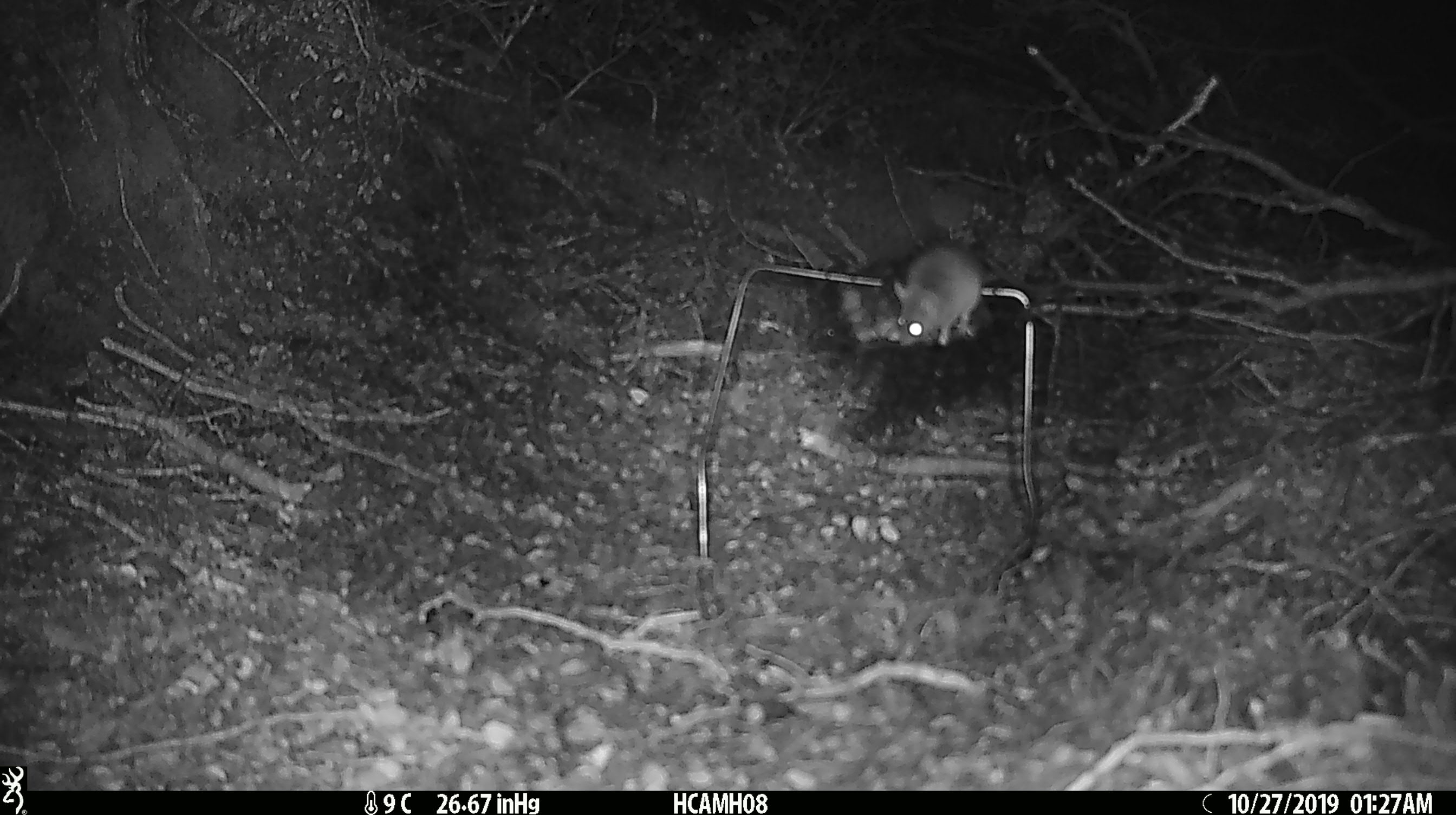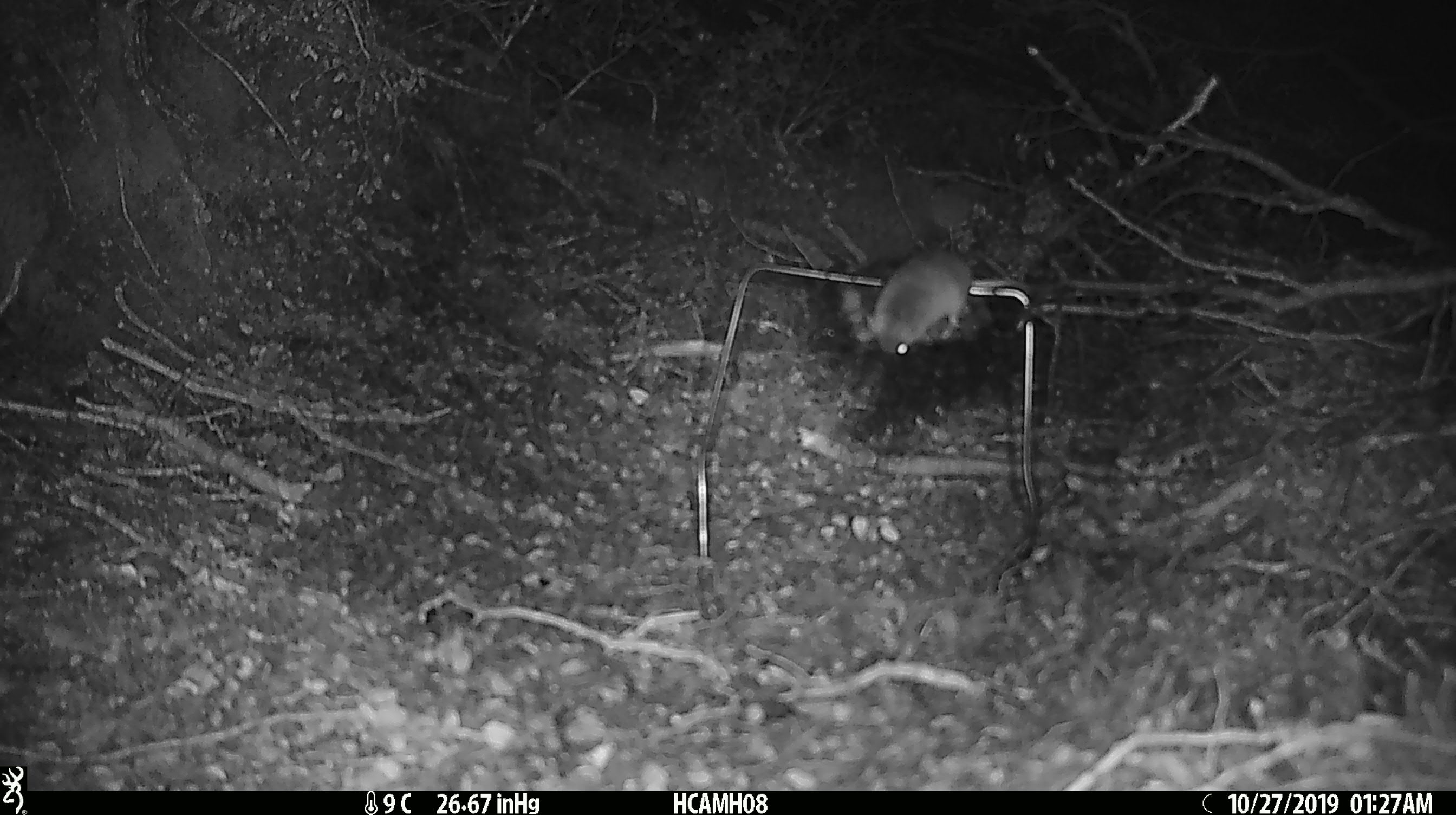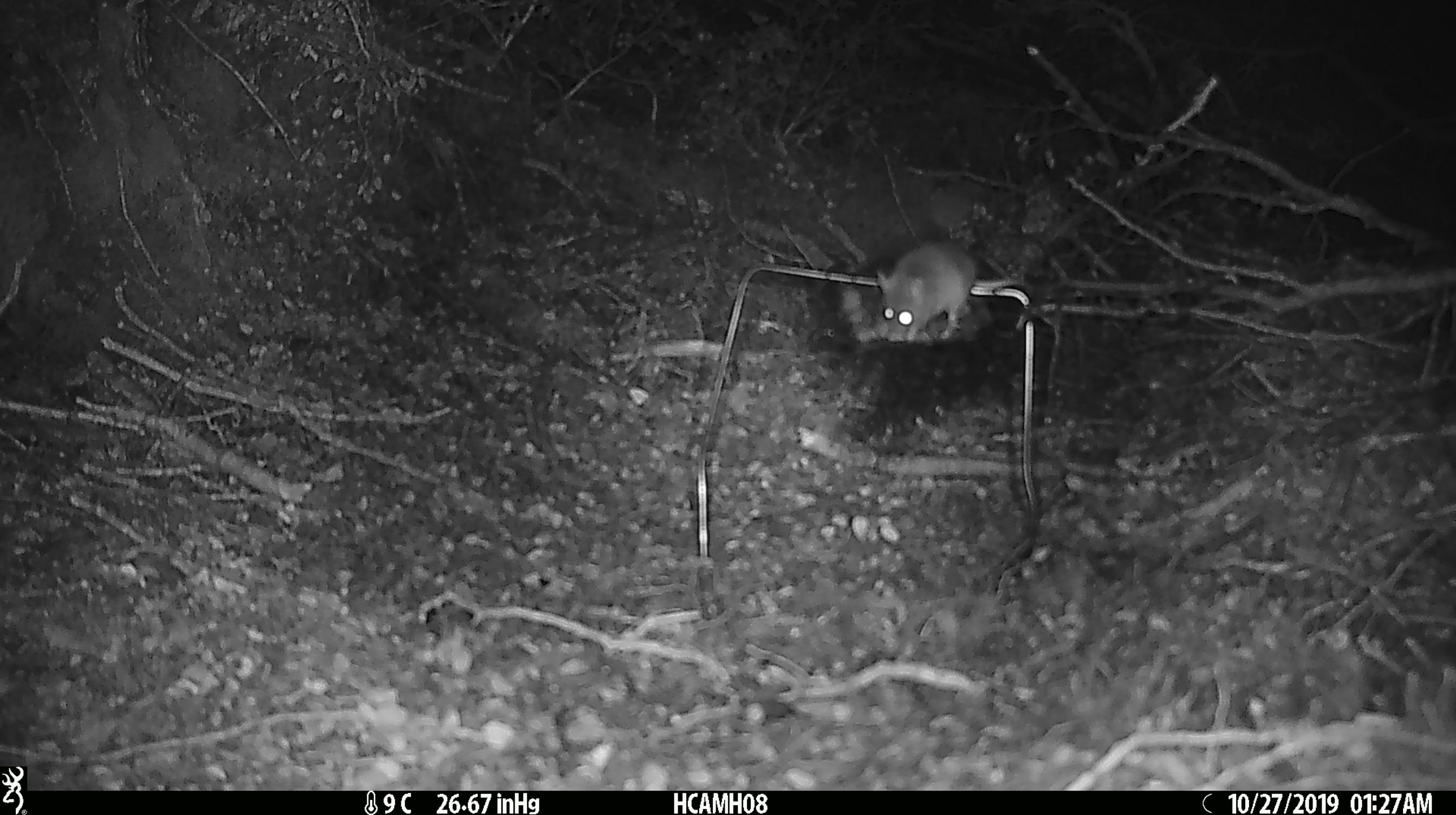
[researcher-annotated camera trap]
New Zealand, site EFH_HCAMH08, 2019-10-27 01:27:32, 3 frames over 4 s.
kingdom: Animalia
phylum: Chordata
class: Mammalia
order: Rodentia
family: Muridae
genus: Mus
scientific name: Mus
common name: mouse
Mouse (Mus).